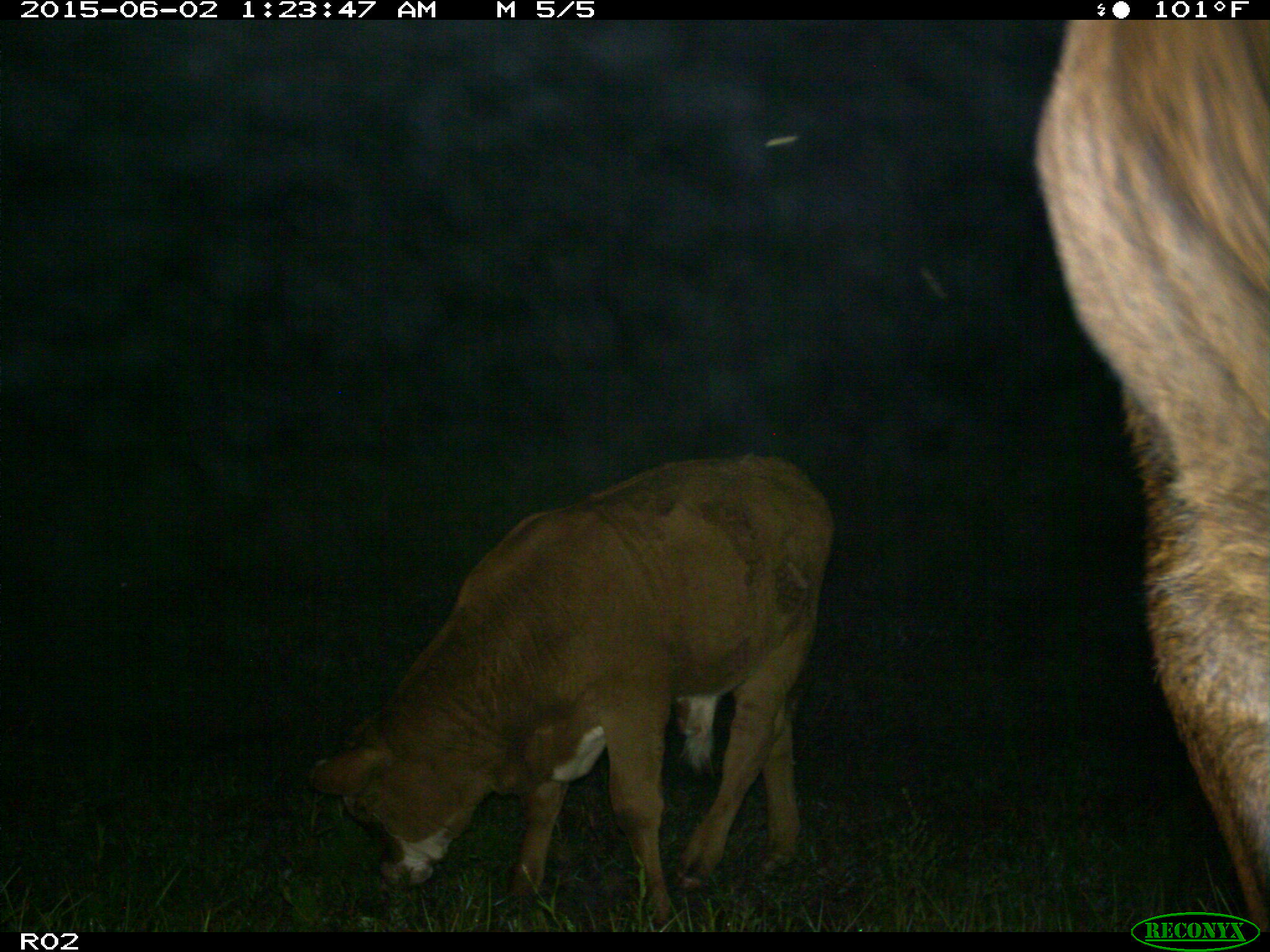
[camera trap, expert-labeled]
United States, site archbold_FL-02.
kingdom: Animalia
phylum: Chordata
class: Mammalia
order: Artiodactyla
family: Bovidae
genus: Bos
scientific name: Bos taurus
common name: domestic cow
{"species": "Bos taurus (domestic cow)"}